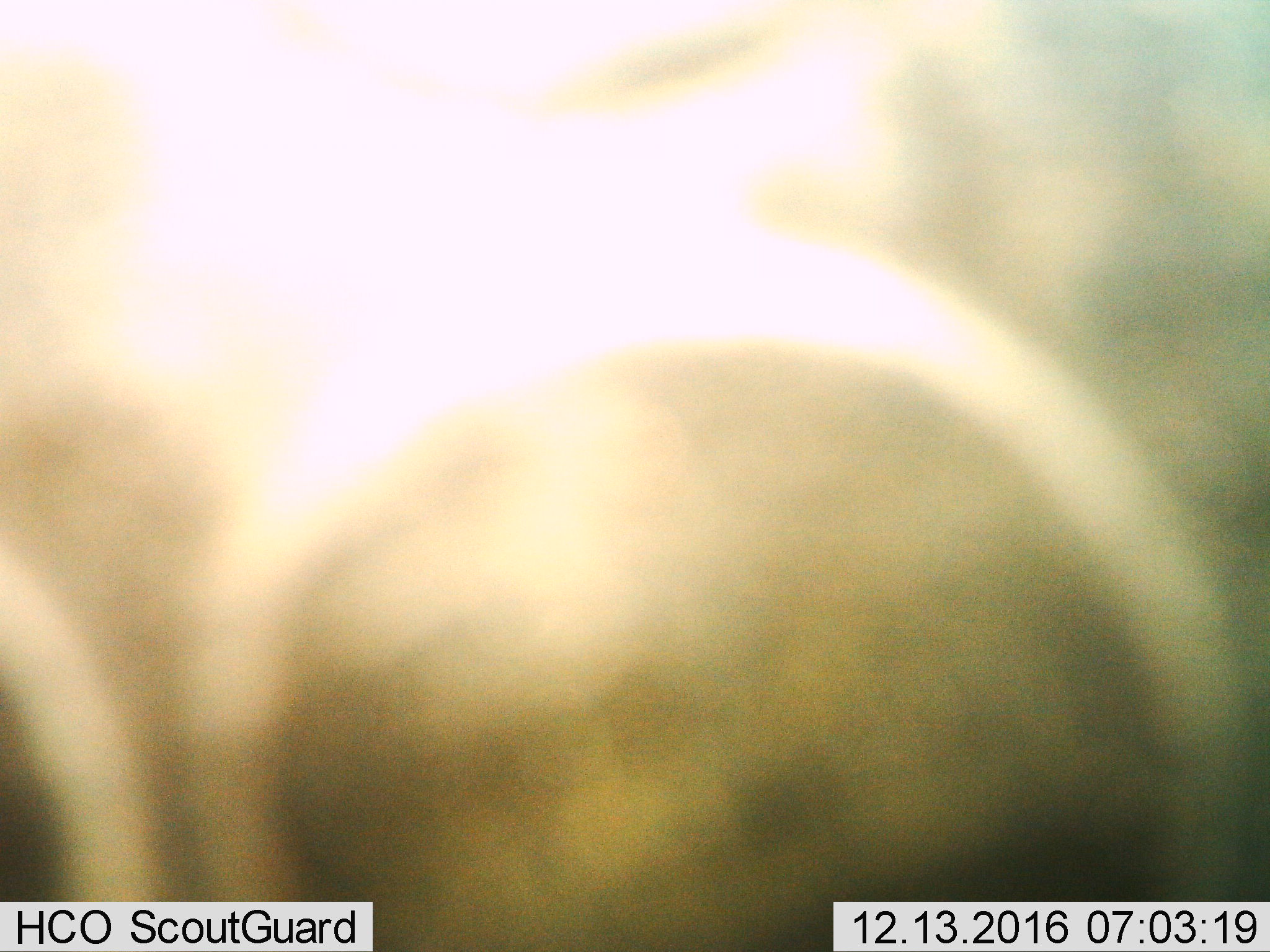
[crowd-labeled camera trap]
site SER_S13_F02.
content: unidentified animal